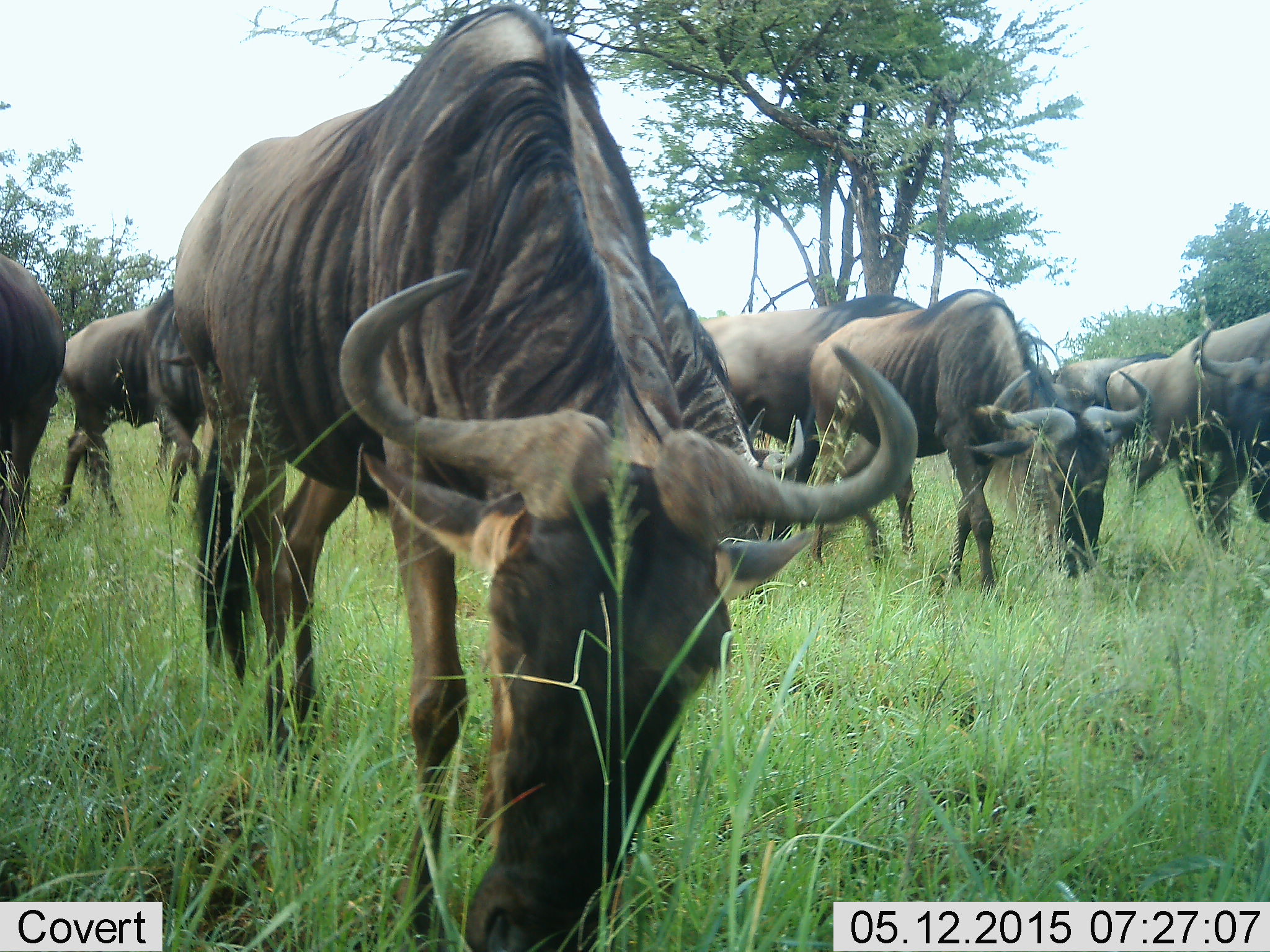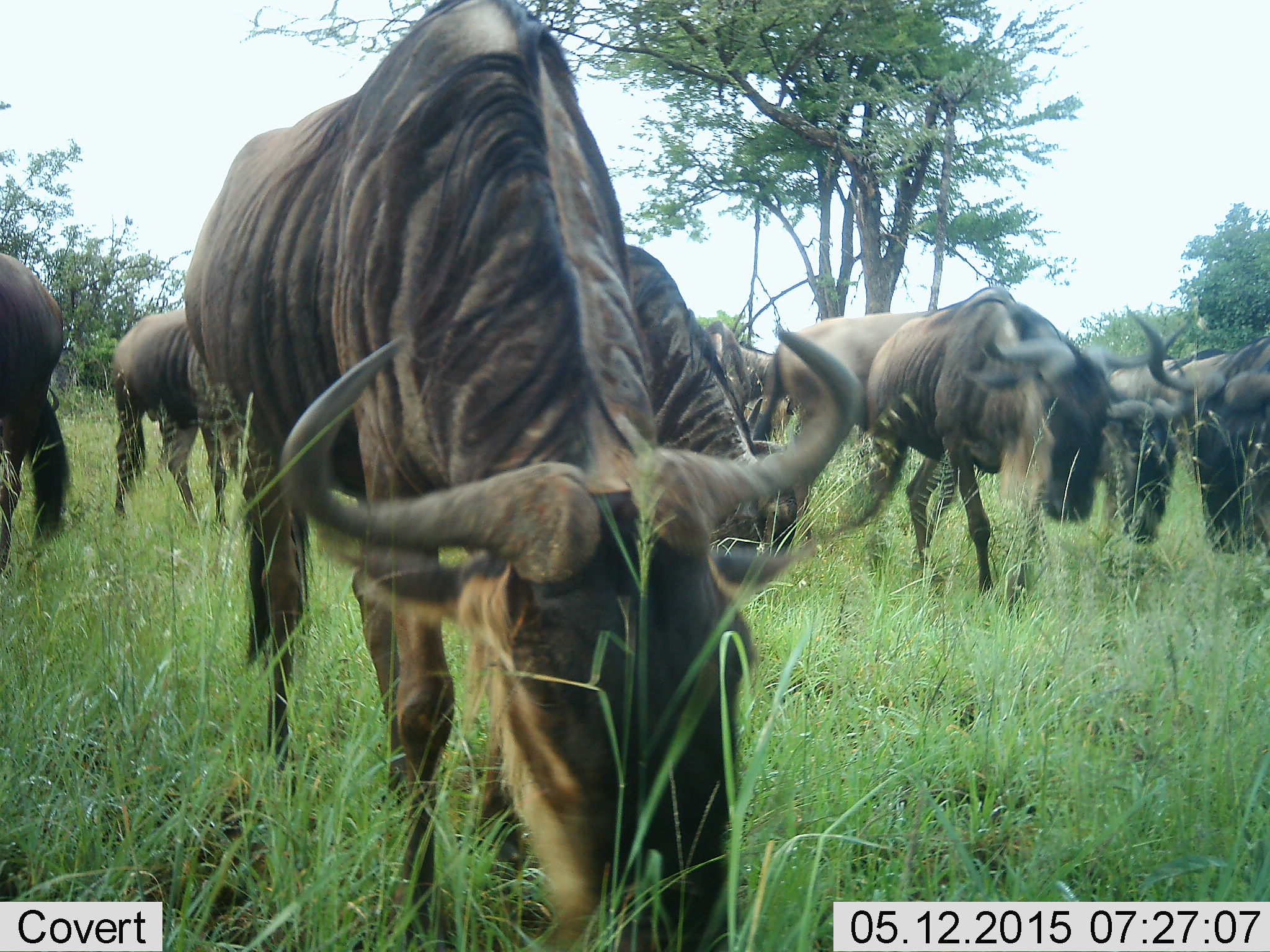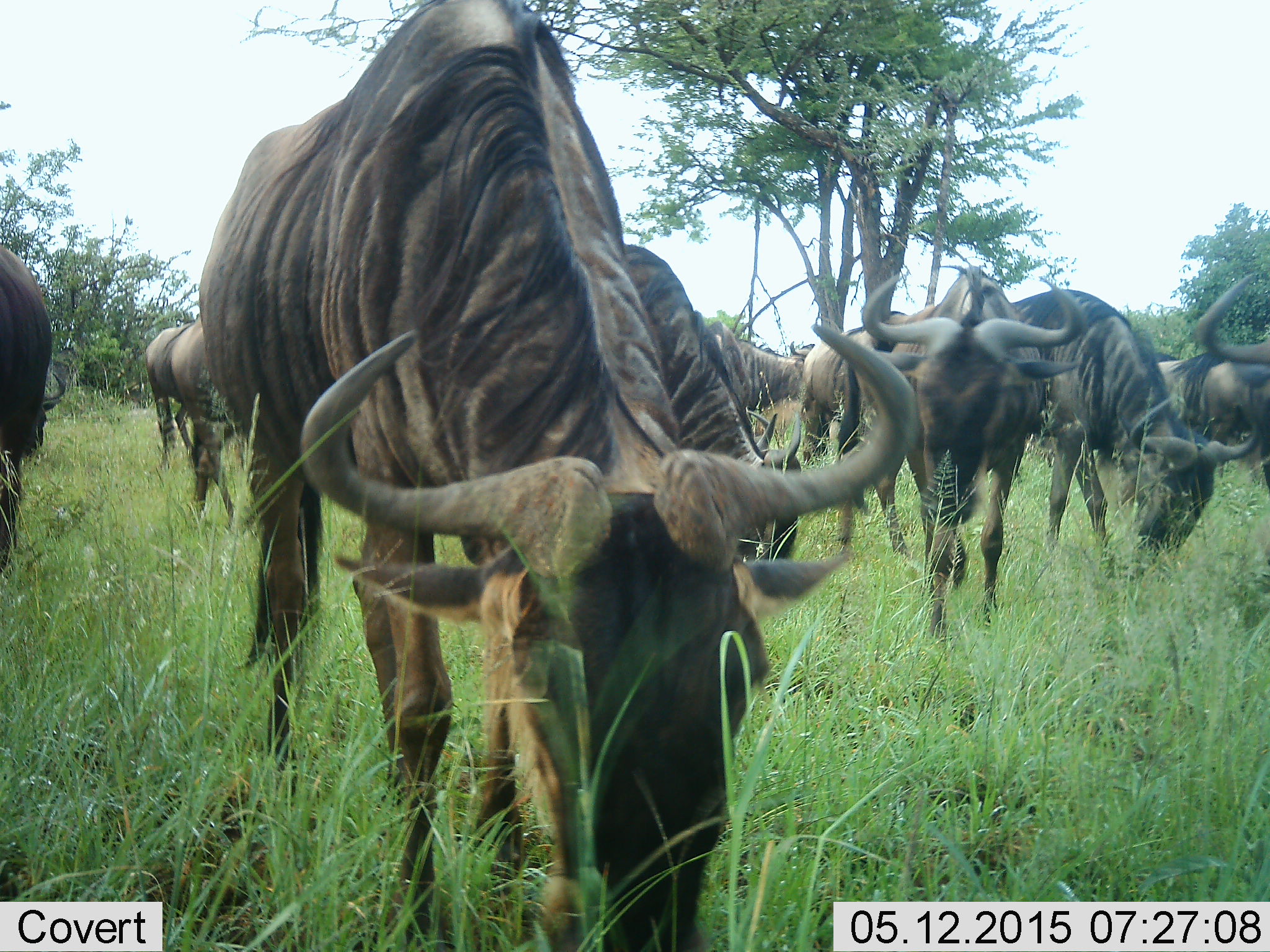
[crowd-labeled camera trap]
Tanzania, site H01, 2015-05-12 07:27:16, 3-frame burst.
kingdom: Animalia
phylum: Chordata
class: Mammalia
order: Artiodactyla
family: Bovidae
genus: Connochaetes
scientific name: Connochaetes taurinus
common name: blue wildebeest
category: wildebeest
Wildebeest (blue wildebeest) (Connochaetes taurinus), count 9. Behavior (volunteer vote fractions): standing 10%, resting 0%, moving 50%, interacting 0%. Young present (vote fraction): 0%. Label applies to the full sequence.